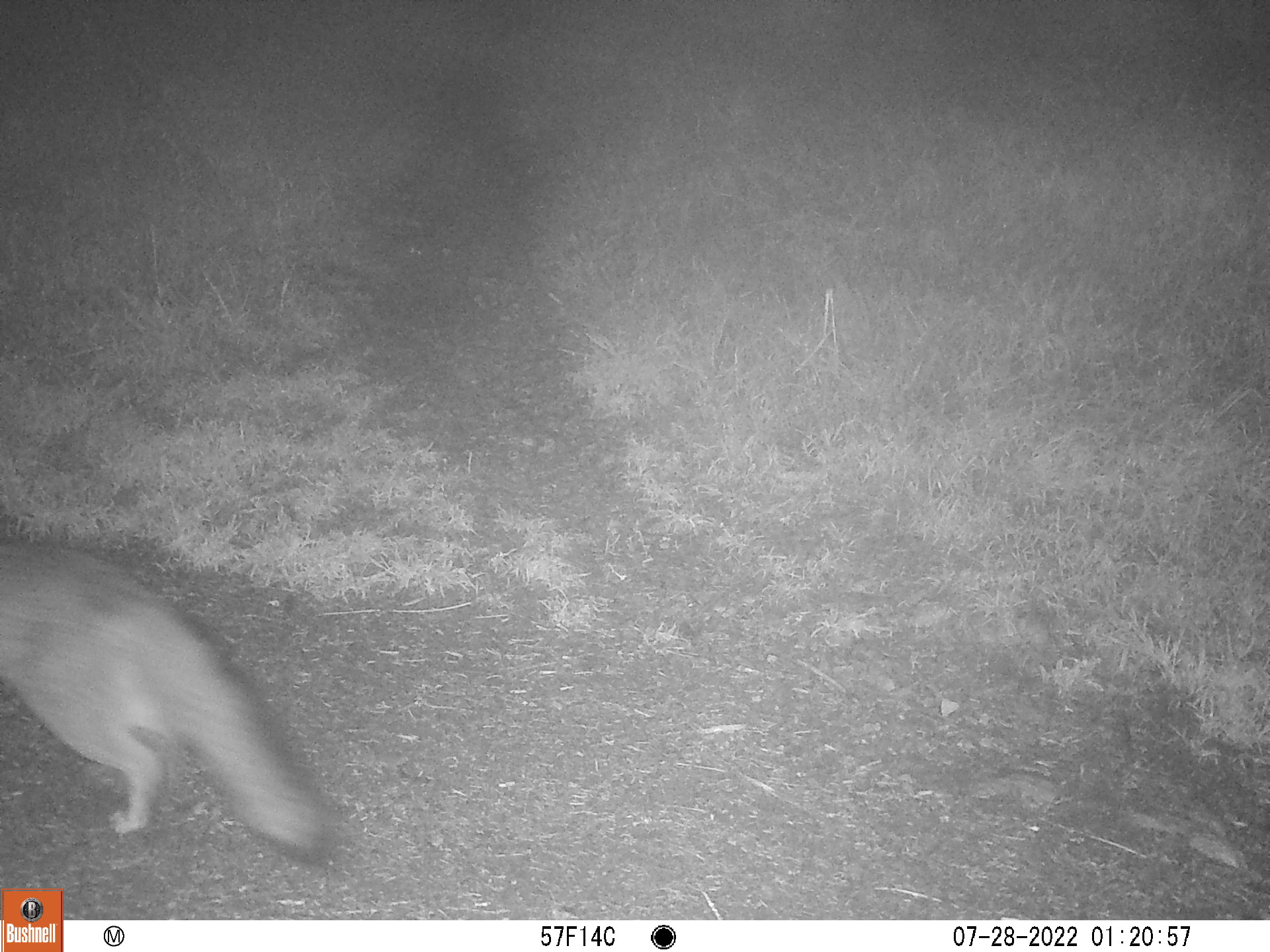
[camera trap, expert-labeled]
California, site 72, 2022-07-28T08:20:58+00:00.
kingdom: Animalia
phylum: Chordata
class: Mammalia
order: Carnivora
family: Canidae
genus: Urocyon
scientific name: Urocyon cinereoargenteus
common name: gray fox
Gray fox (Urocyon cinereoargenteus).